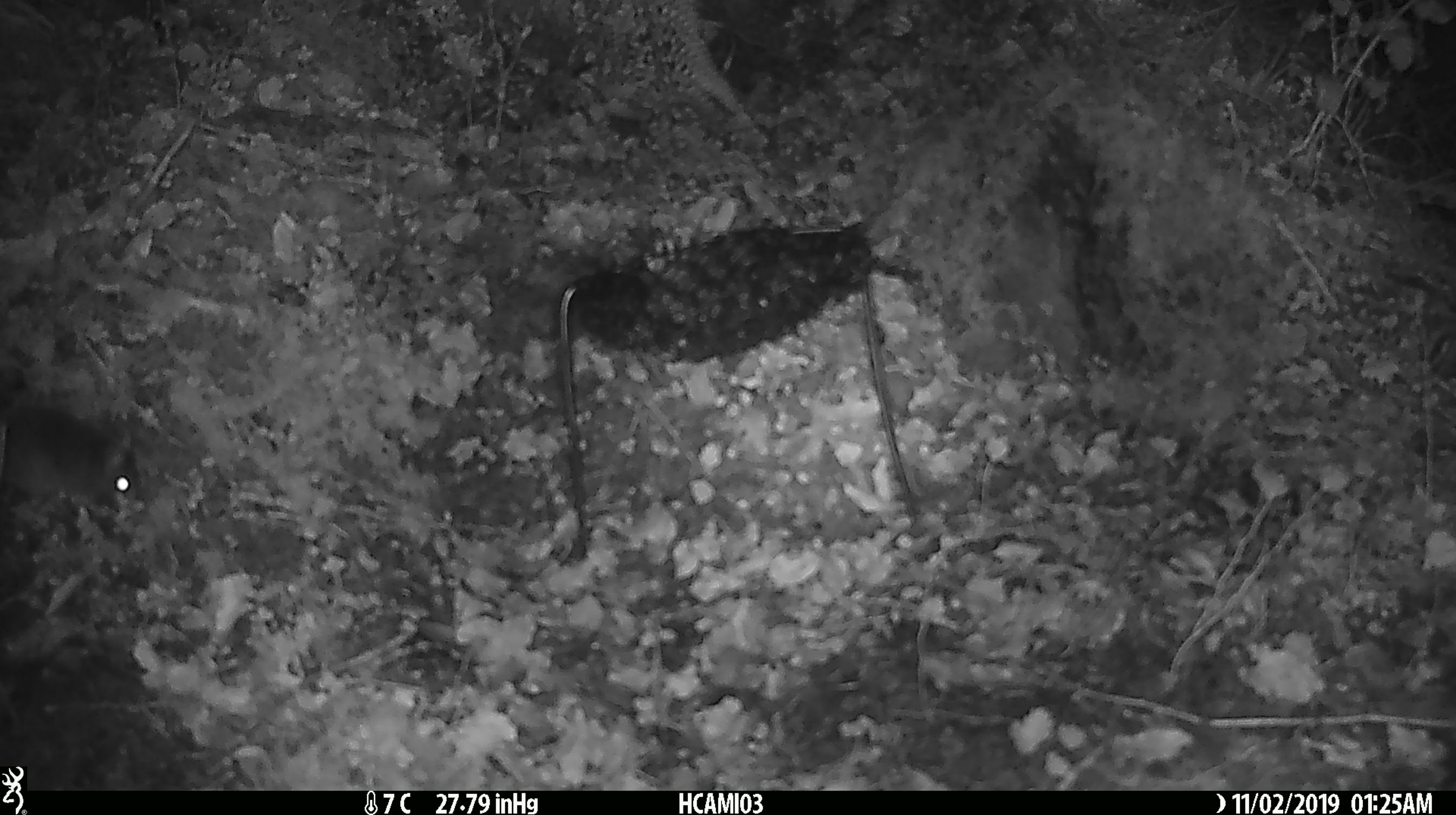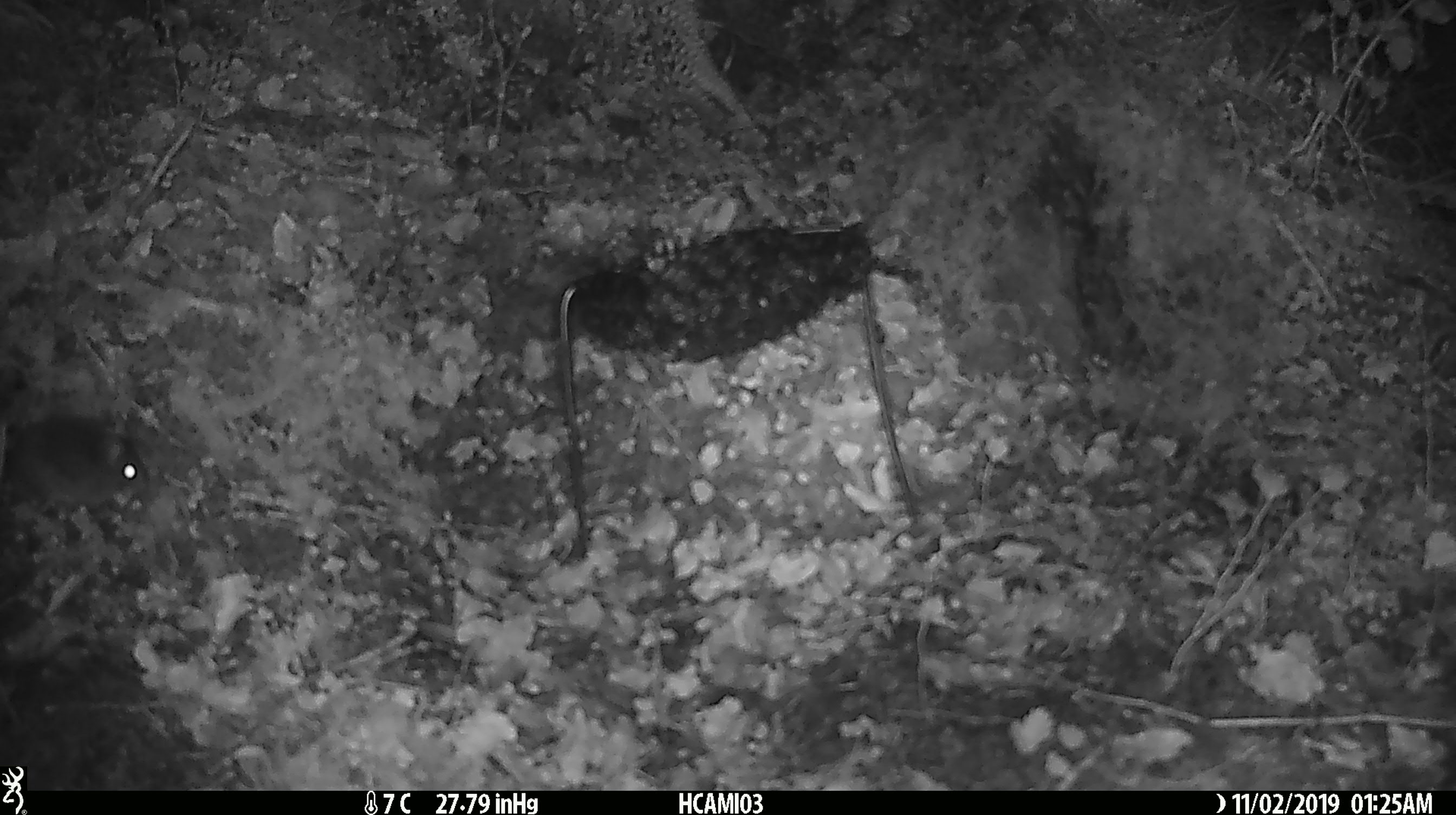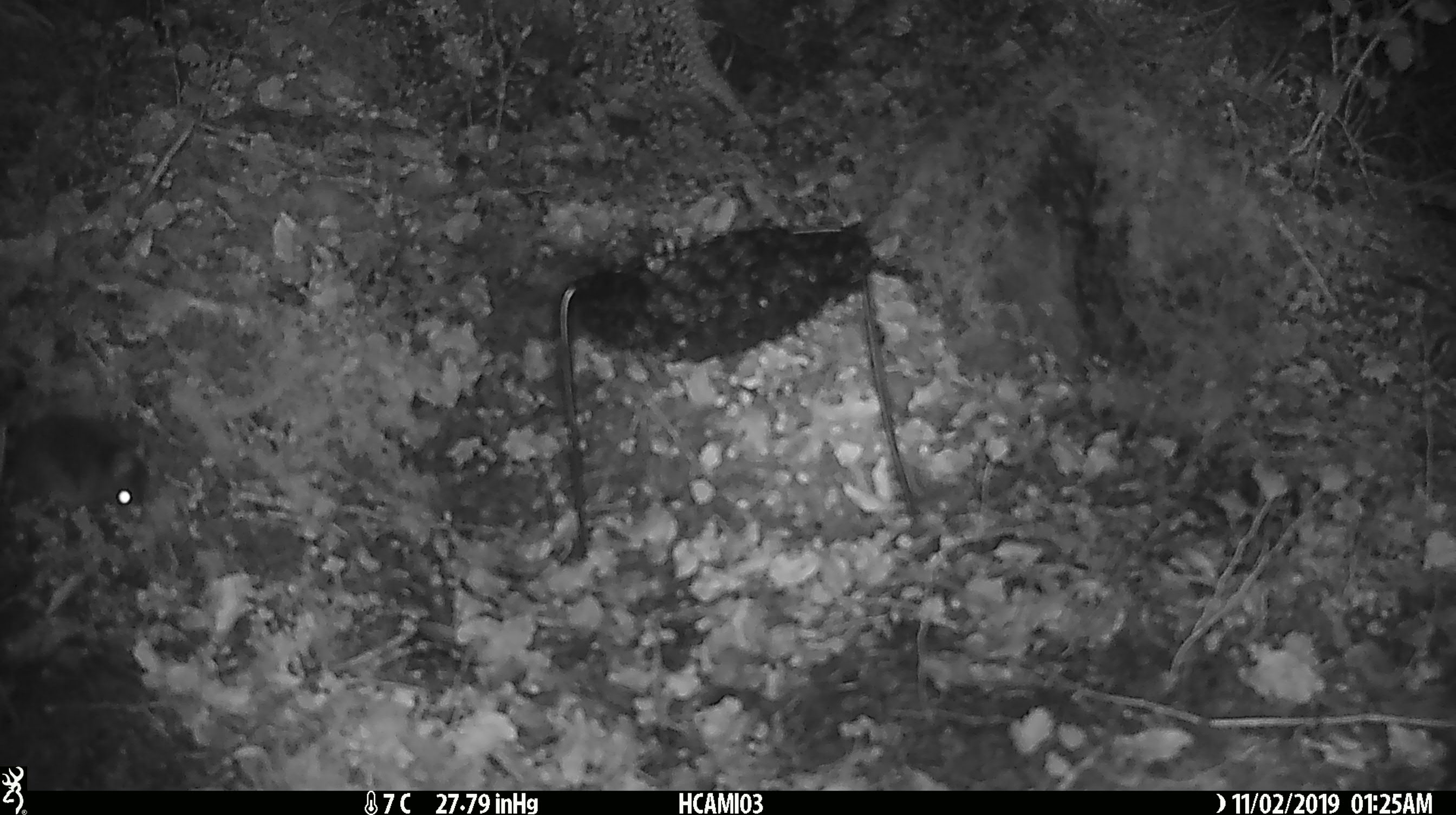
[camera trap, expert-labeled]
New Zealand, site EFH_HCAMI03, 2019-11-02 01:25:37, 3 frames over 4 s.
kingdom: Animalia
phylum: Chordata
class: Mammalia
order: Rodentia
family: Muridae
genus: Mus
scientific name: Mus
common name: mouse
Mouse (Mus).